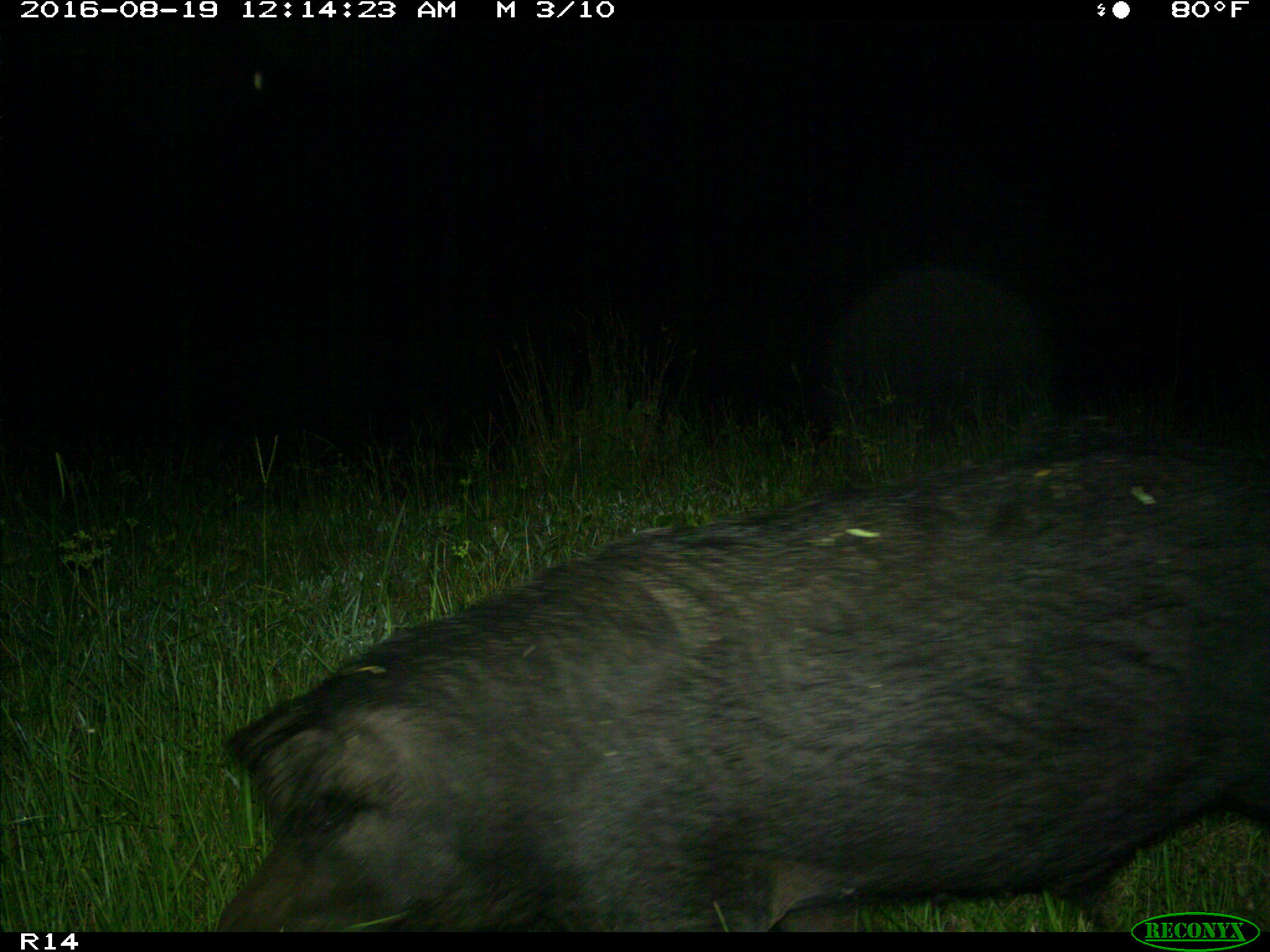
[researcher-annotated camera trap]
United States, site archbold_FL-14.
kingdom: Animalia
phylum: Chordata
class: Mammalia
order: Artiodactyla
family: Suidae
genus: Sus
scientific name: Sus scrofa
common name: wild boar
Sus scrofa (wild boar).